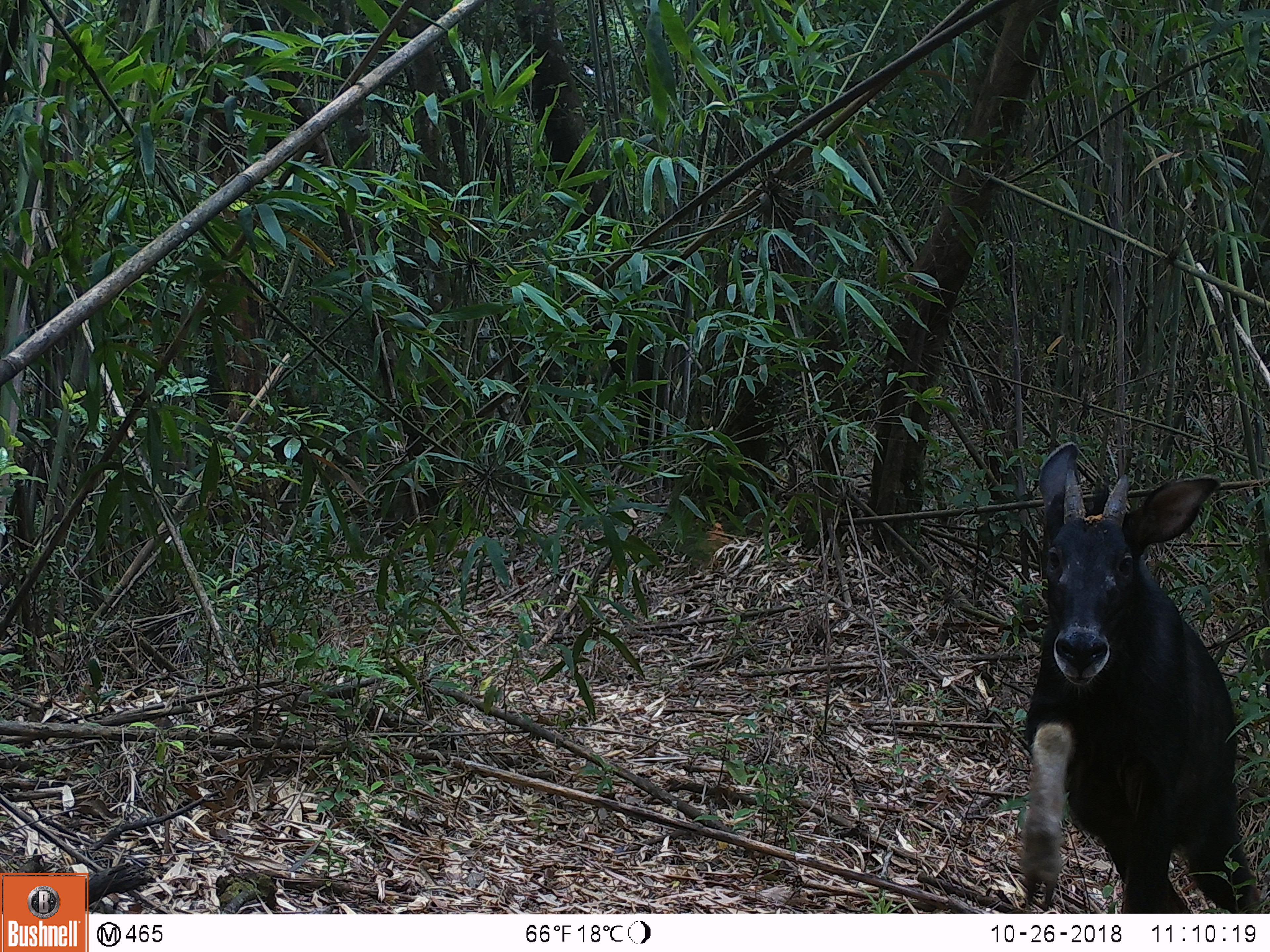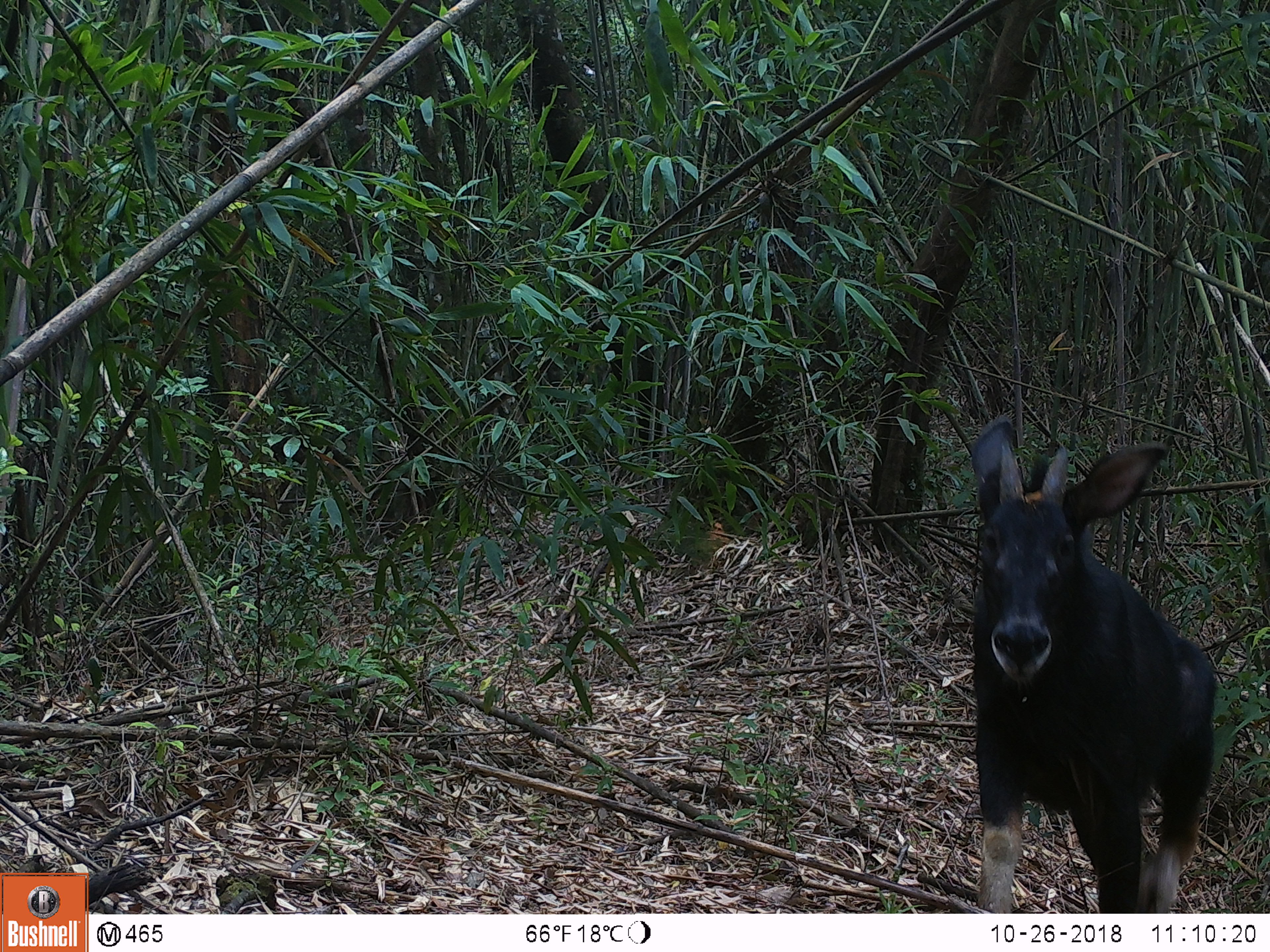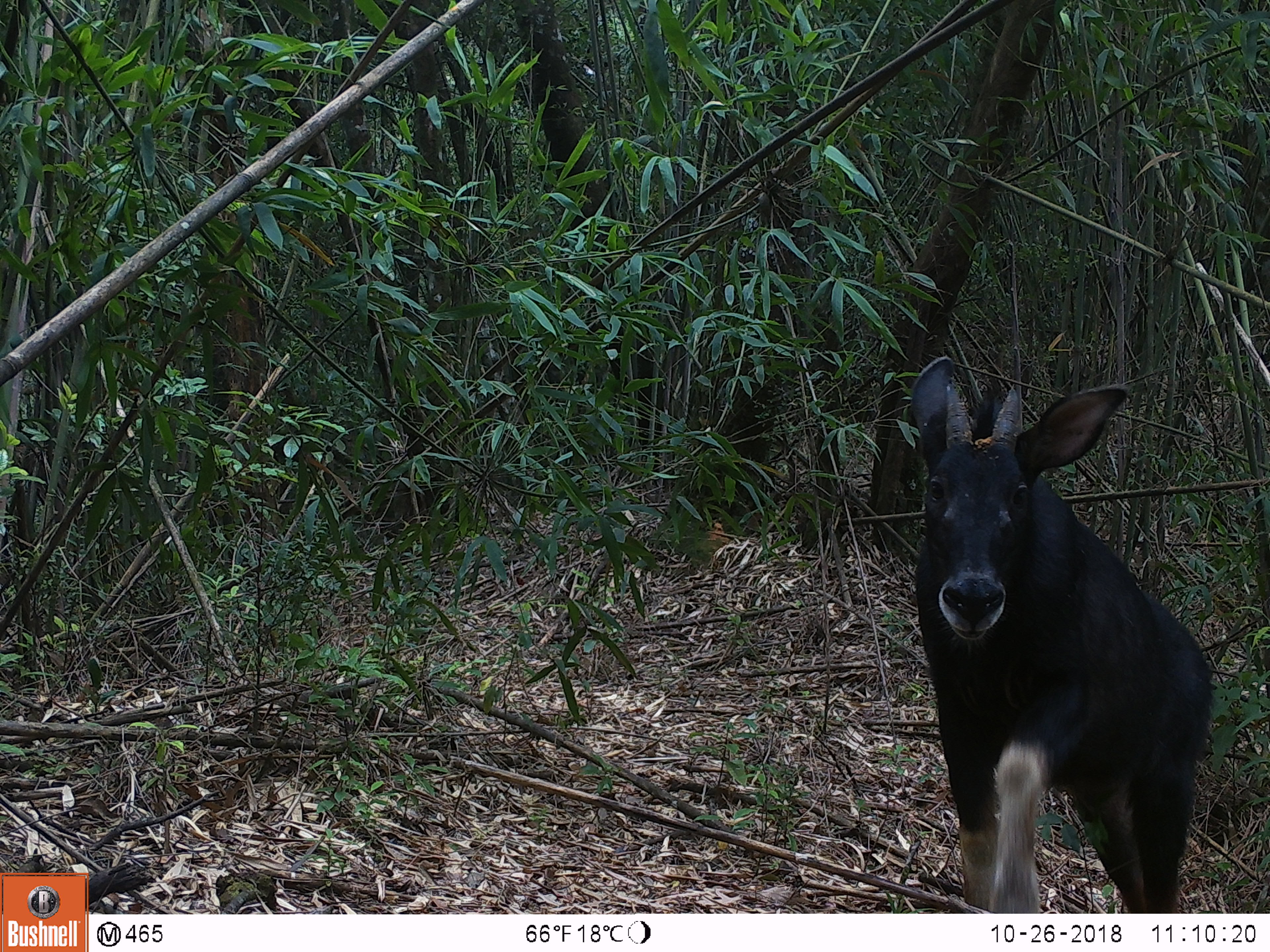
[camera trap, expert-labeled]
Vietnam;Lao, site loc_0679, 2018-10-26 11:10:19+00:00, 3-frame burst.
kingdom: Animalia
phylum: Chordata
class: Mammalia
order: Artiodactyla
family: Bovidae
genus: Capricornis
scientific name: Capricornis sumatraensis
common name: chinese serow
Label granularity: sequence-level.